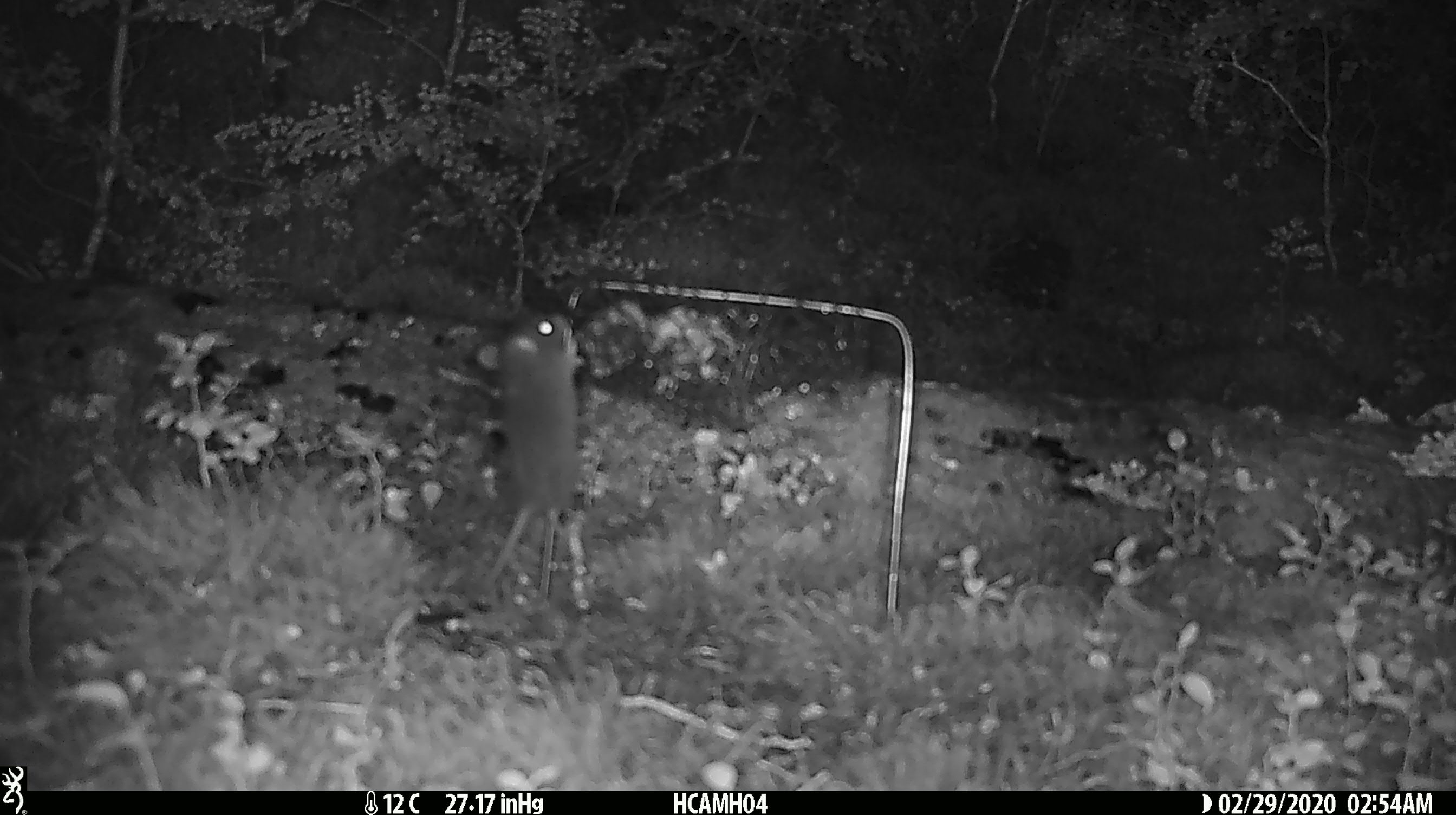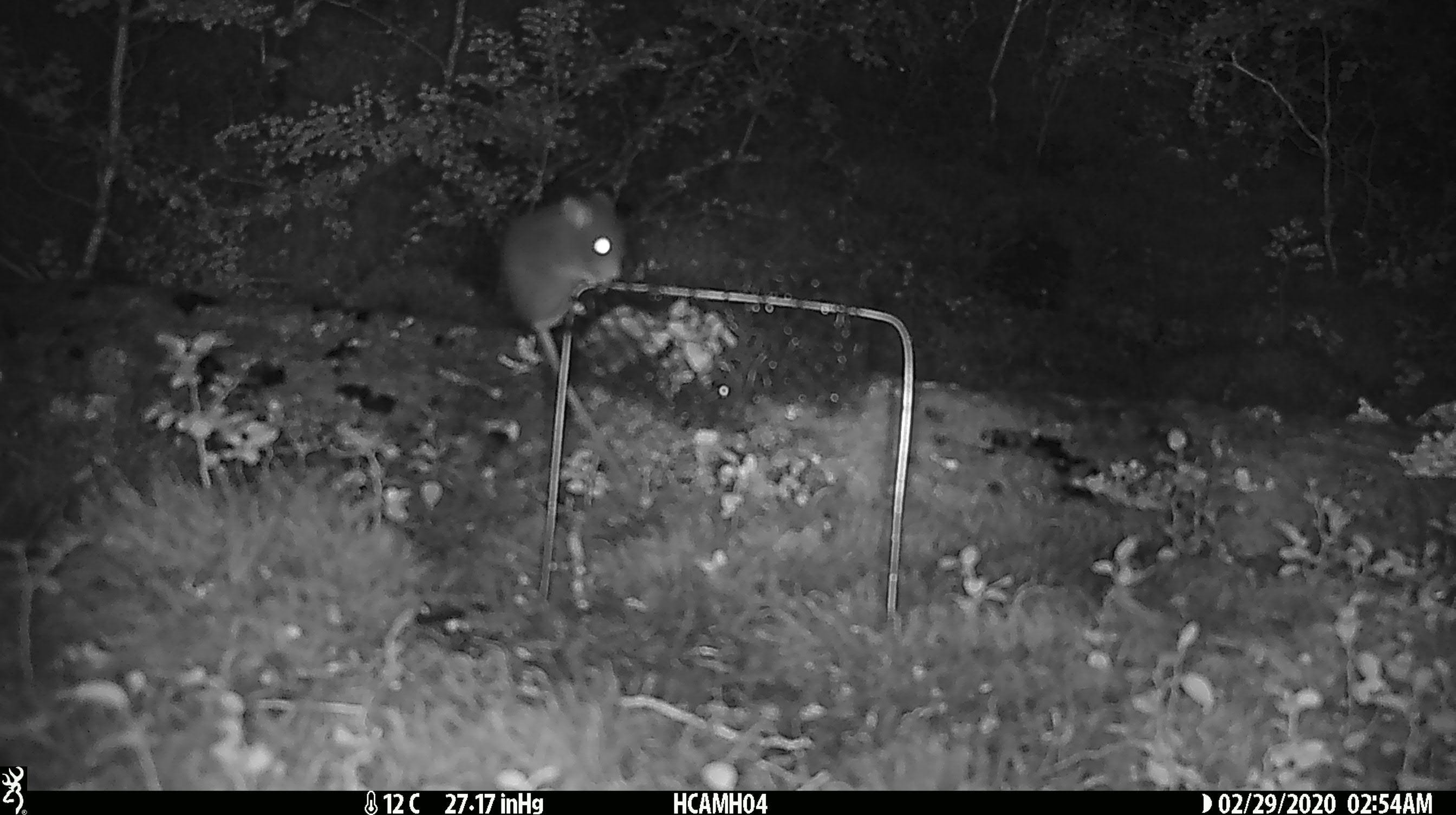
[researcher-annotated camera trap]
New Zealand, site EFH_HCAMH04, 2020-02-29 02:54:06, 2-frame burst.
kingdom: Animalia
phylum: Chordata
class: Mammalia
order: Rodentia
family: Muridae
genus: Mus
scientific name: Mus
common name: mouse